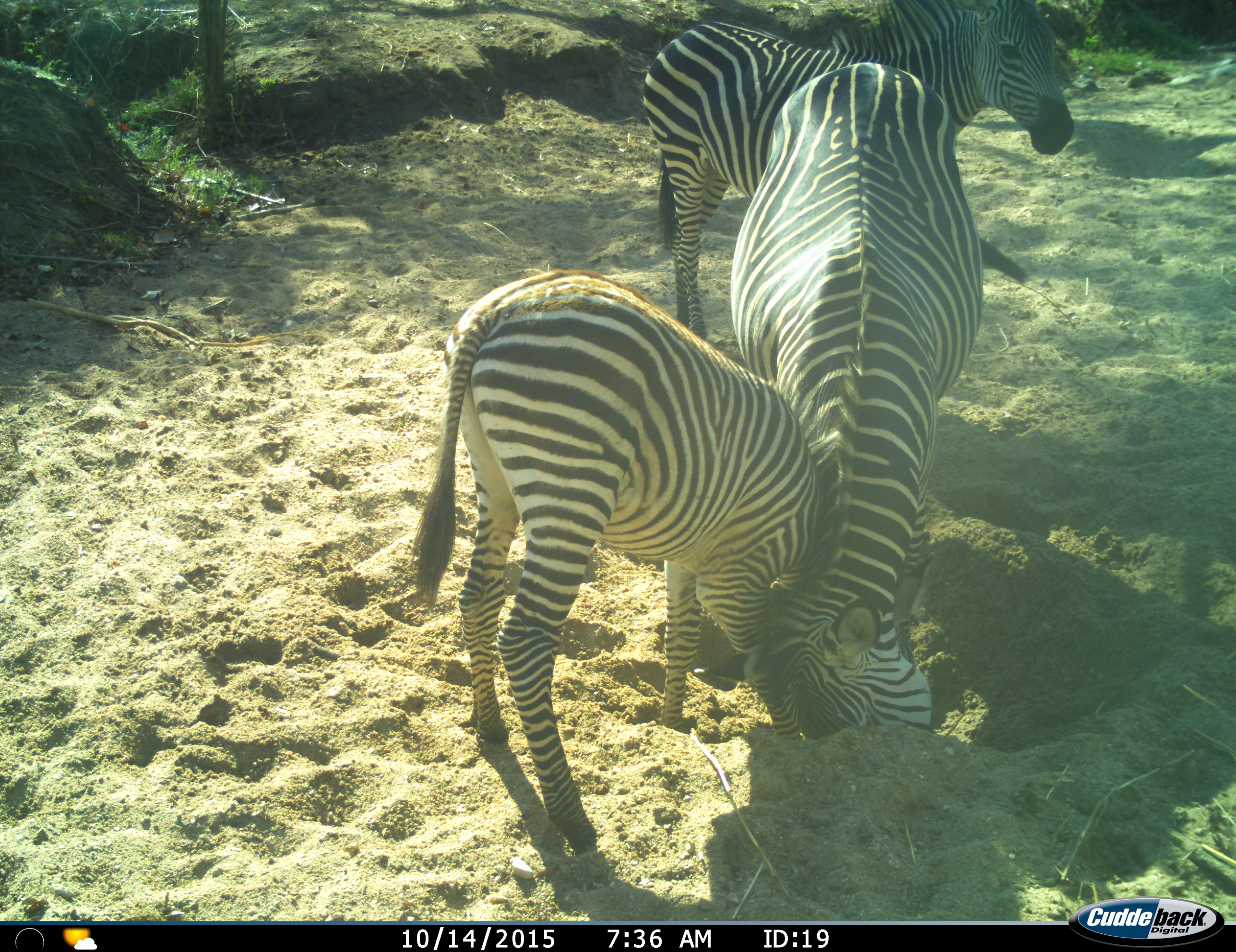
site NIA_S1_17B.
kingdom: Animalia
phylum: Chordata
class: Mammalia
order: Perissodactyla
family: Equidae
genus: Equus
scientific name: Equus quagga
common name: plains zebra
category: zebraplains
Zebraplains (plains zebra) (Equus quagga), count 3. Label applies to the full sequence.